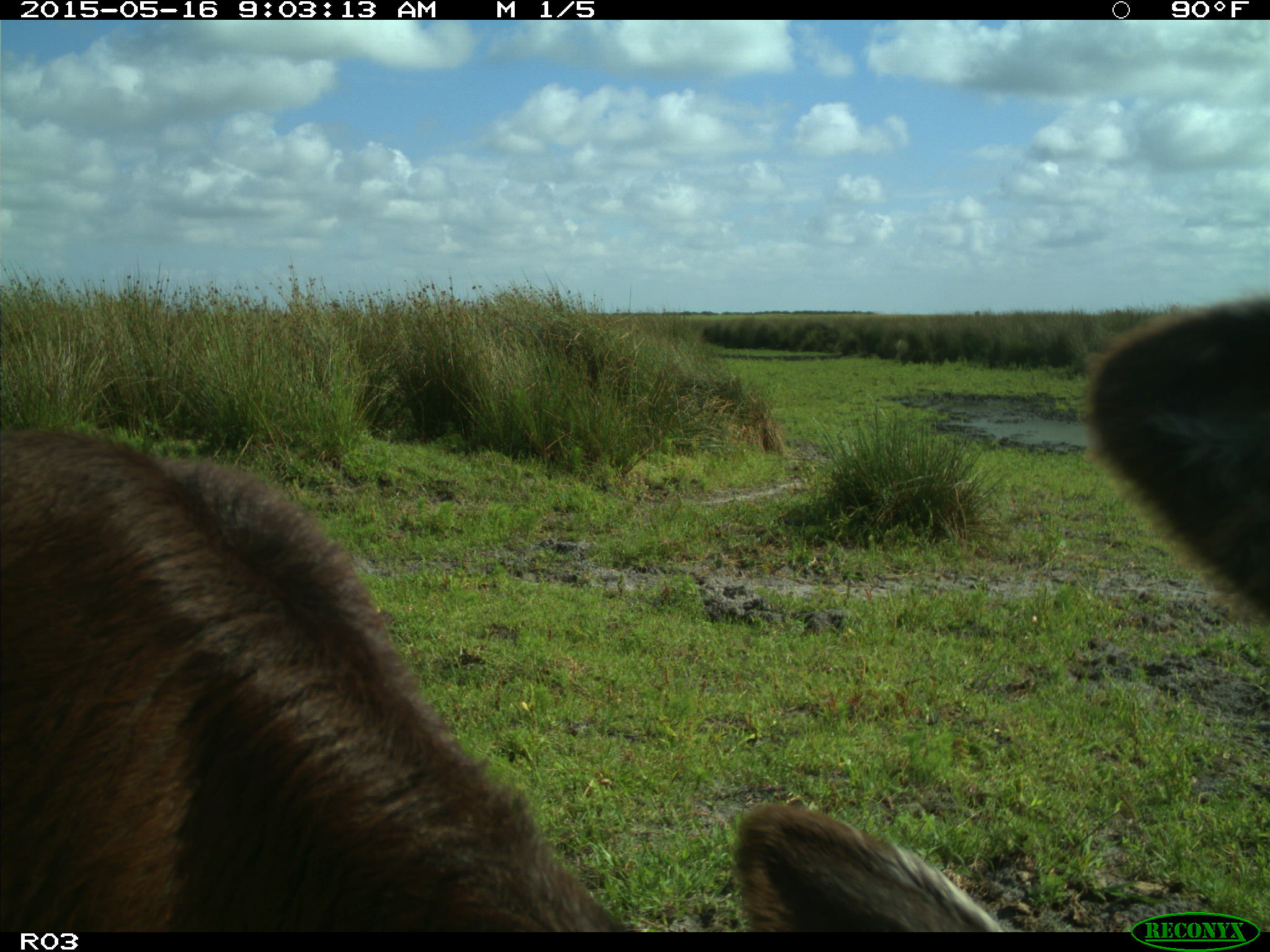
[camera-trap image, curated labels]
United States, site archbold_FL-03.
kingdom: Animalia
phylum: Chordata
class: Mammalia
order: Artiodactyla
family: Bovidae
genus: Bos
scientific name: Bos taurus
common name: domestic cow